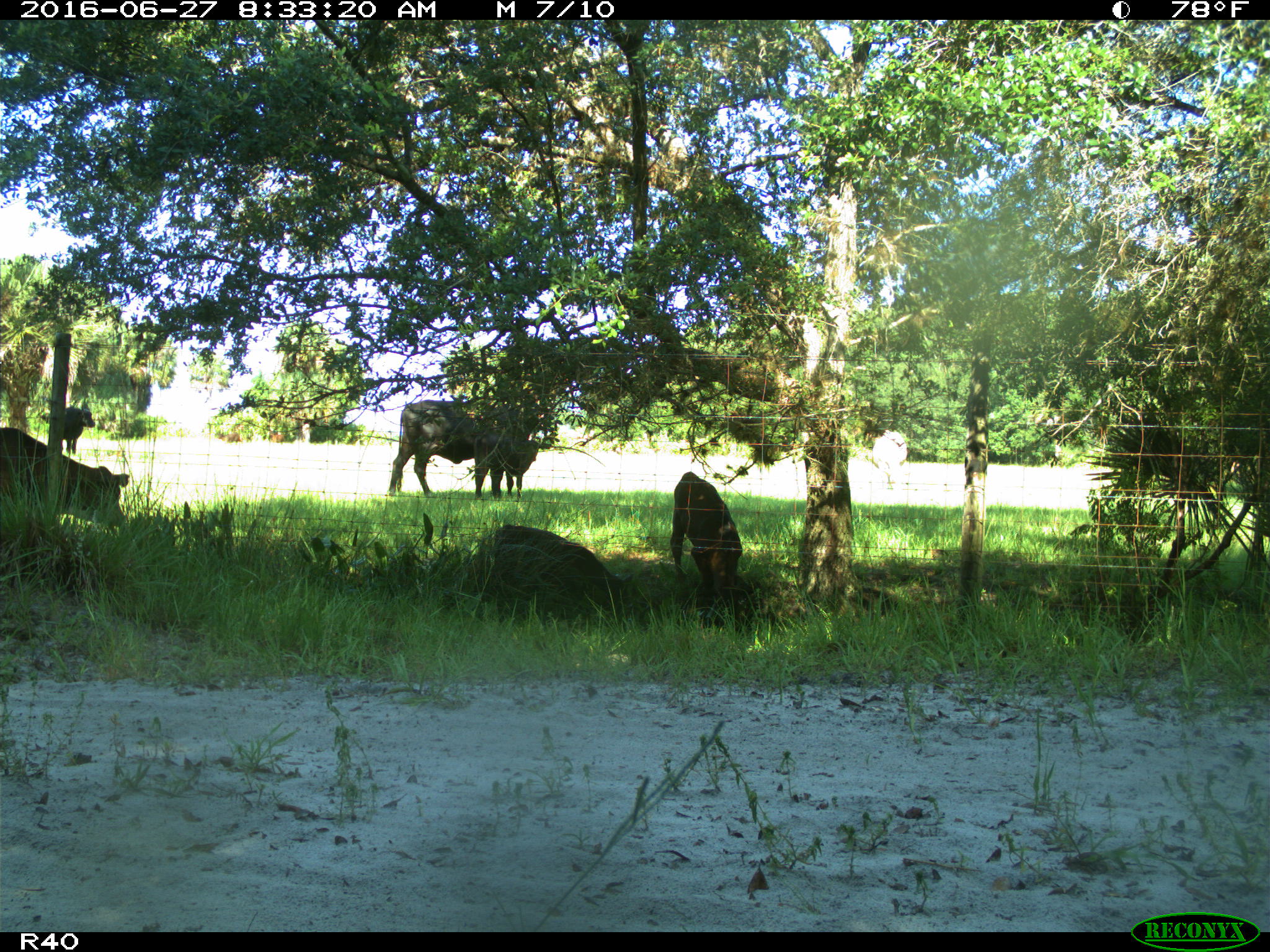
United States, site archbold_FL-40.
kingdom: Animalia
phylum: Chordata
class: Mammalia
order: Artiodactyla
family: Bovidae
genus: Bos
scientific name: Bos taurus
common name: domestic cow